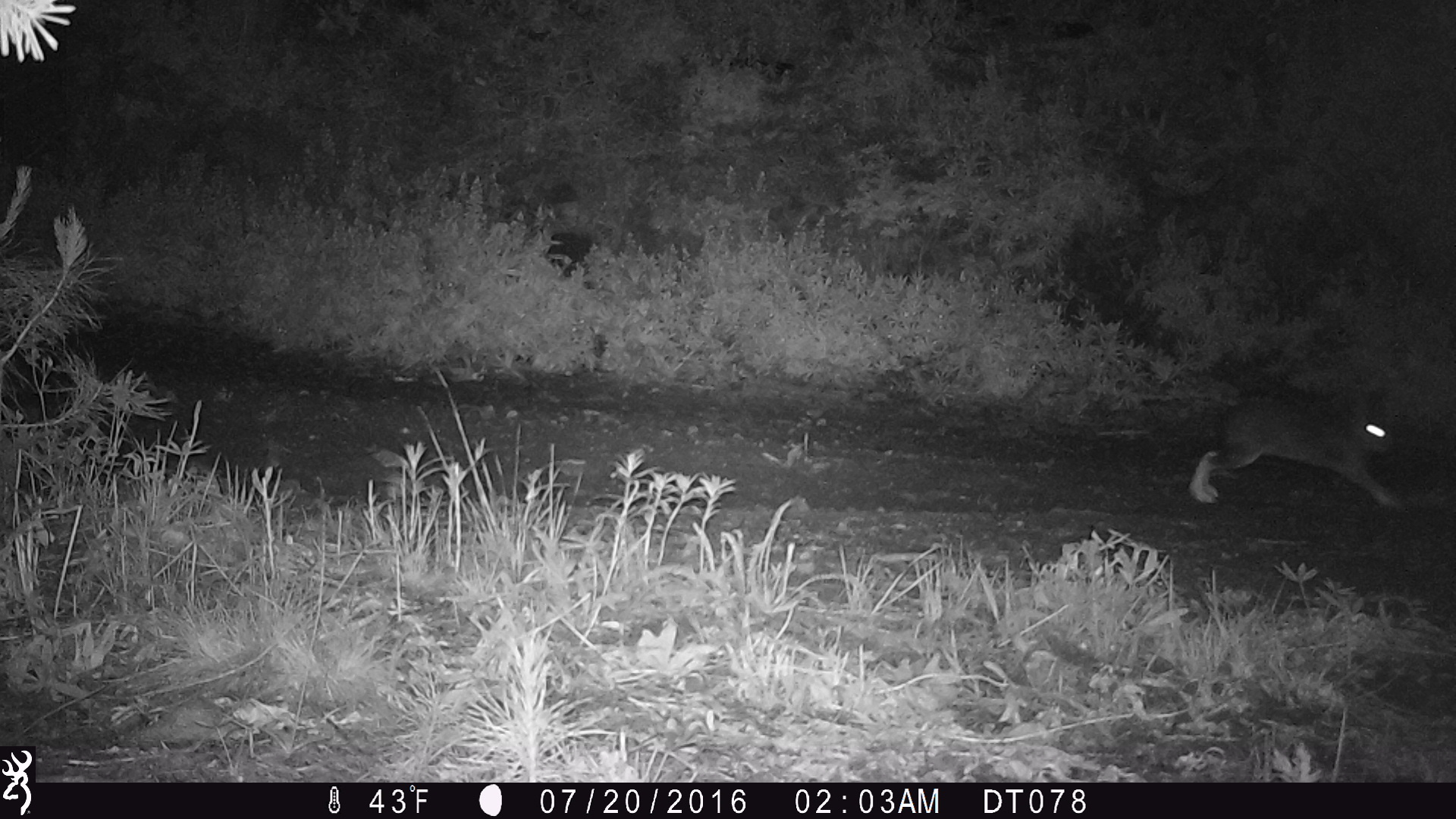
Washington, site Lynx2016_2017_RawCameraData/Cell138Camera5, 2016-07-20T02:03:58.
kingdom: Animalia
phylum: Chordata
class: Mammalia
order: Lagomorpha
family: Leporidae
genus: Lepus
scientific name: Lepus americanus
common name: snowshoe hare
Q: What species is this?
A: Lepus americanus (snowshoe hare).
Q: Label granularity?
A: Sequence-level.